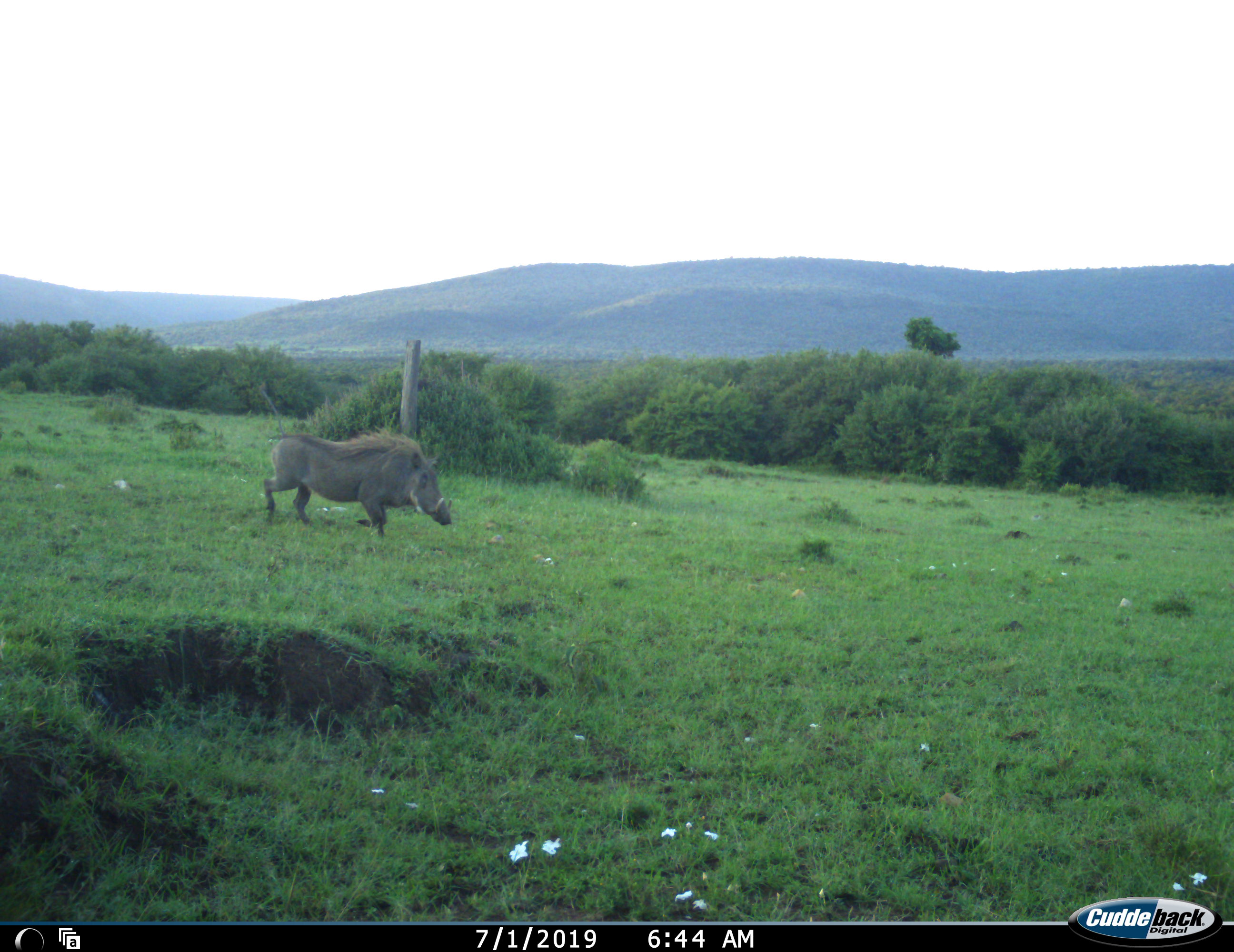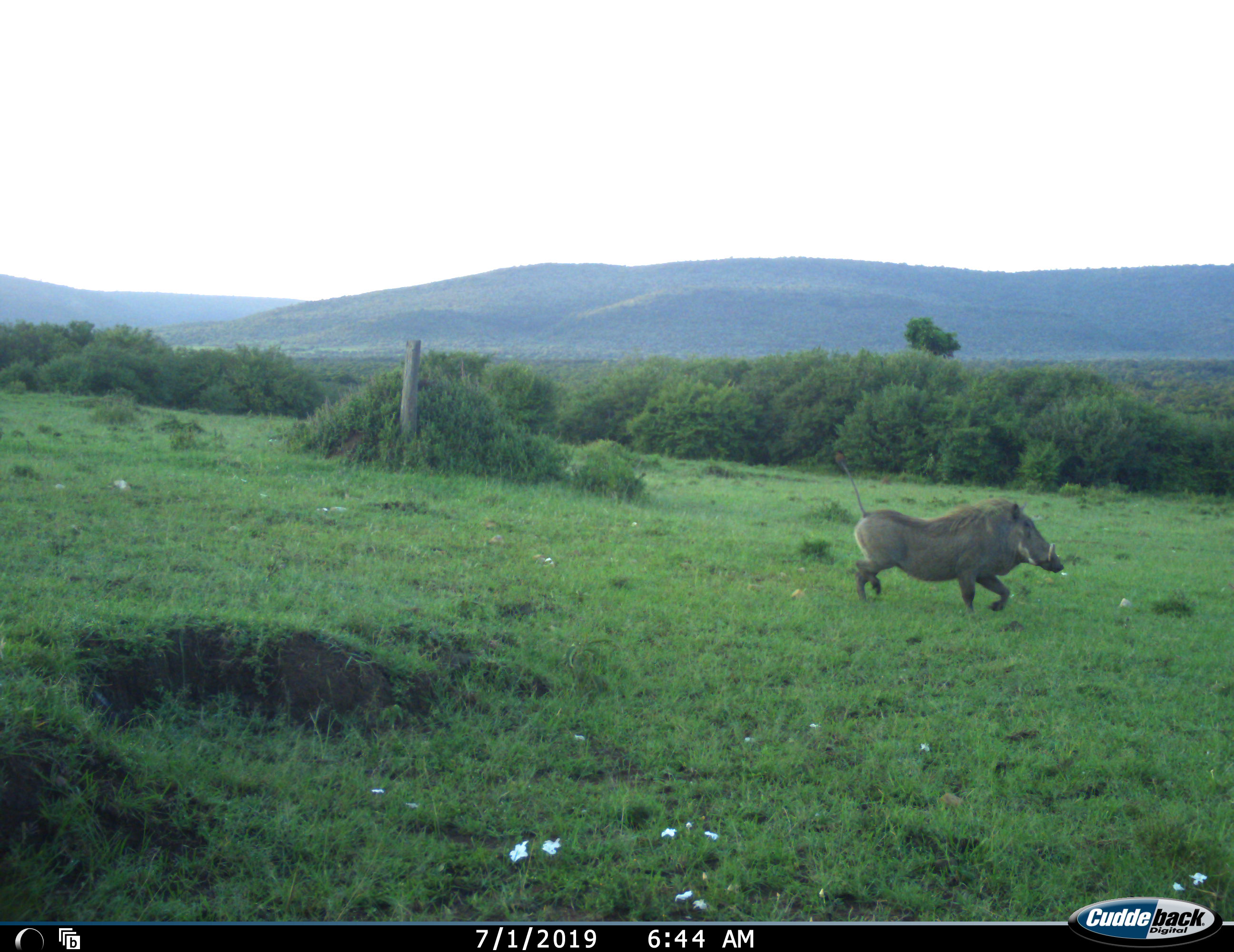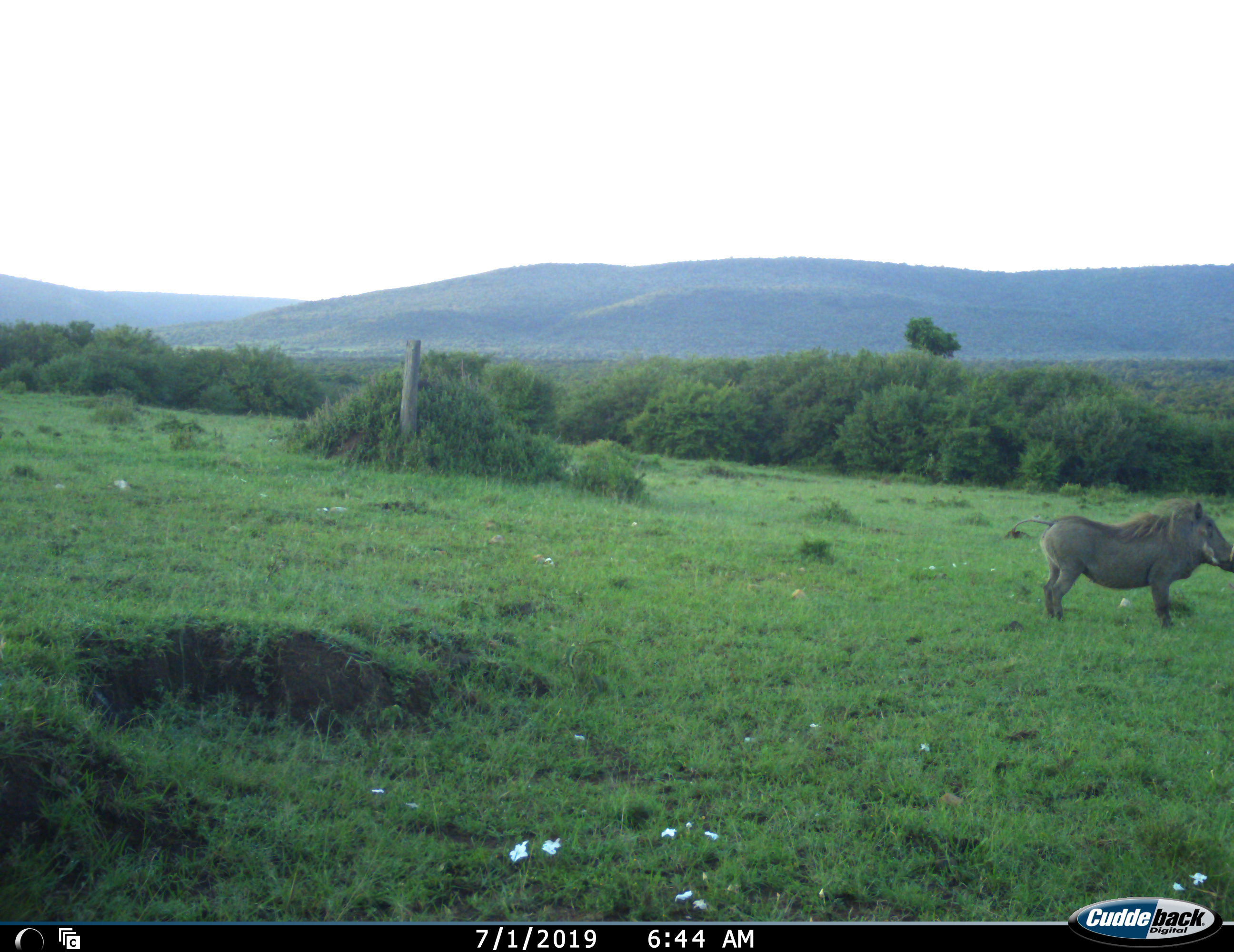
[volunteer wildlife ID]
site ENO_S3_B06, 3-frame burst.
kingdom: Animalia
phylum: Chordata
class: Mammalia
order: Artiodactyla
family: Suidae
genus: Phacochoerus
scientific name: Phacochoerus africanus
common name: warthog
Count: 1.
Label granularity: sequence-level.